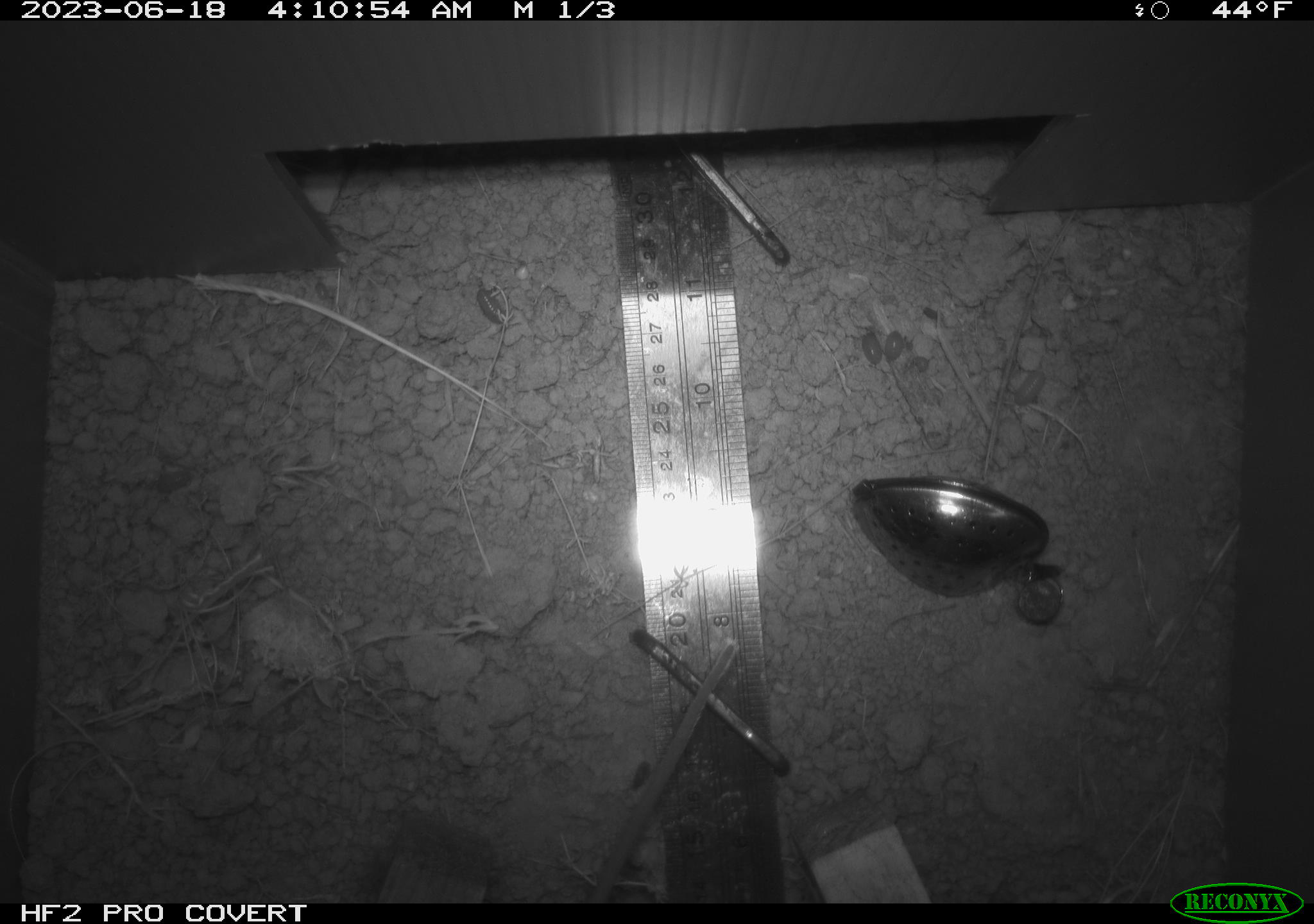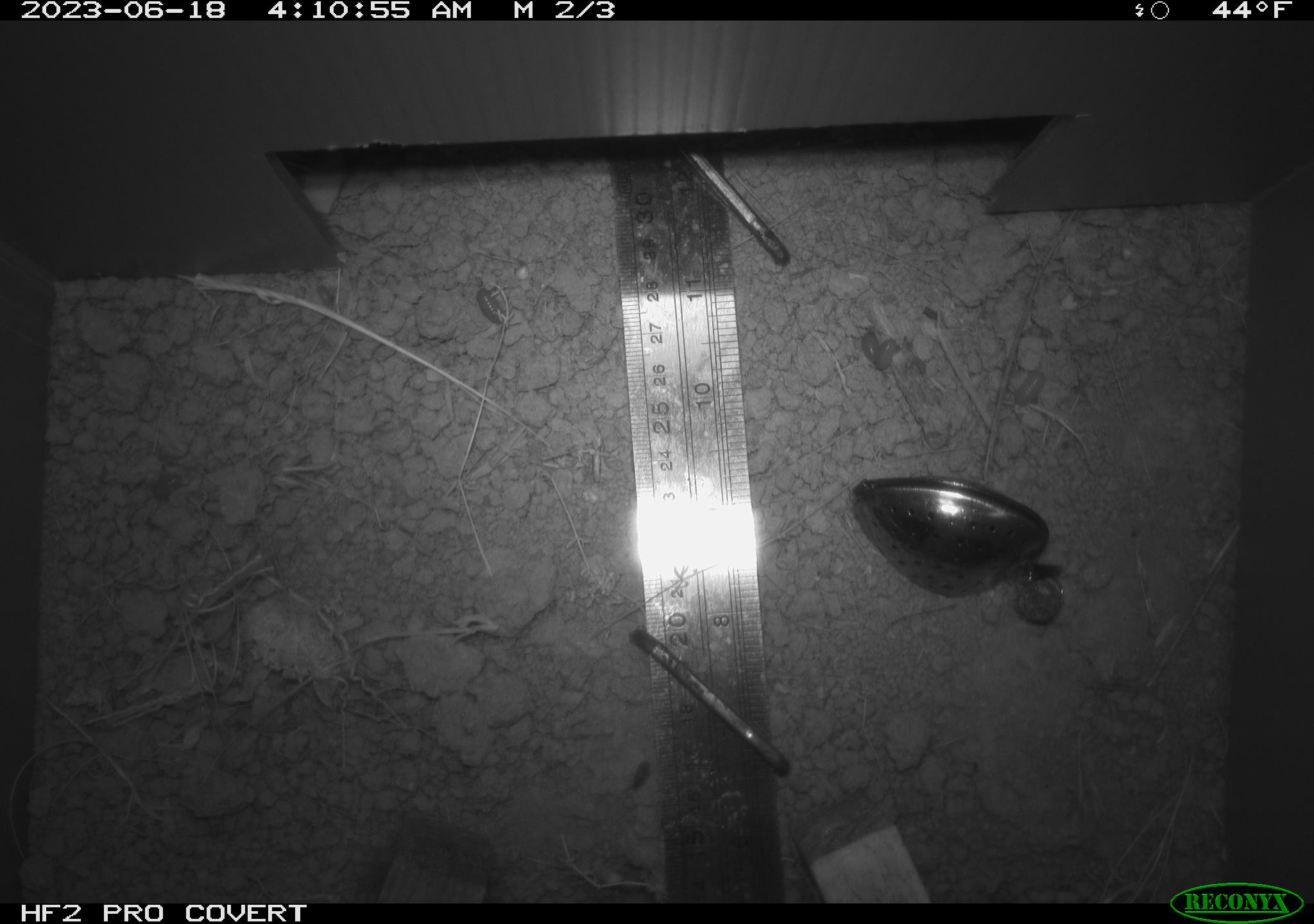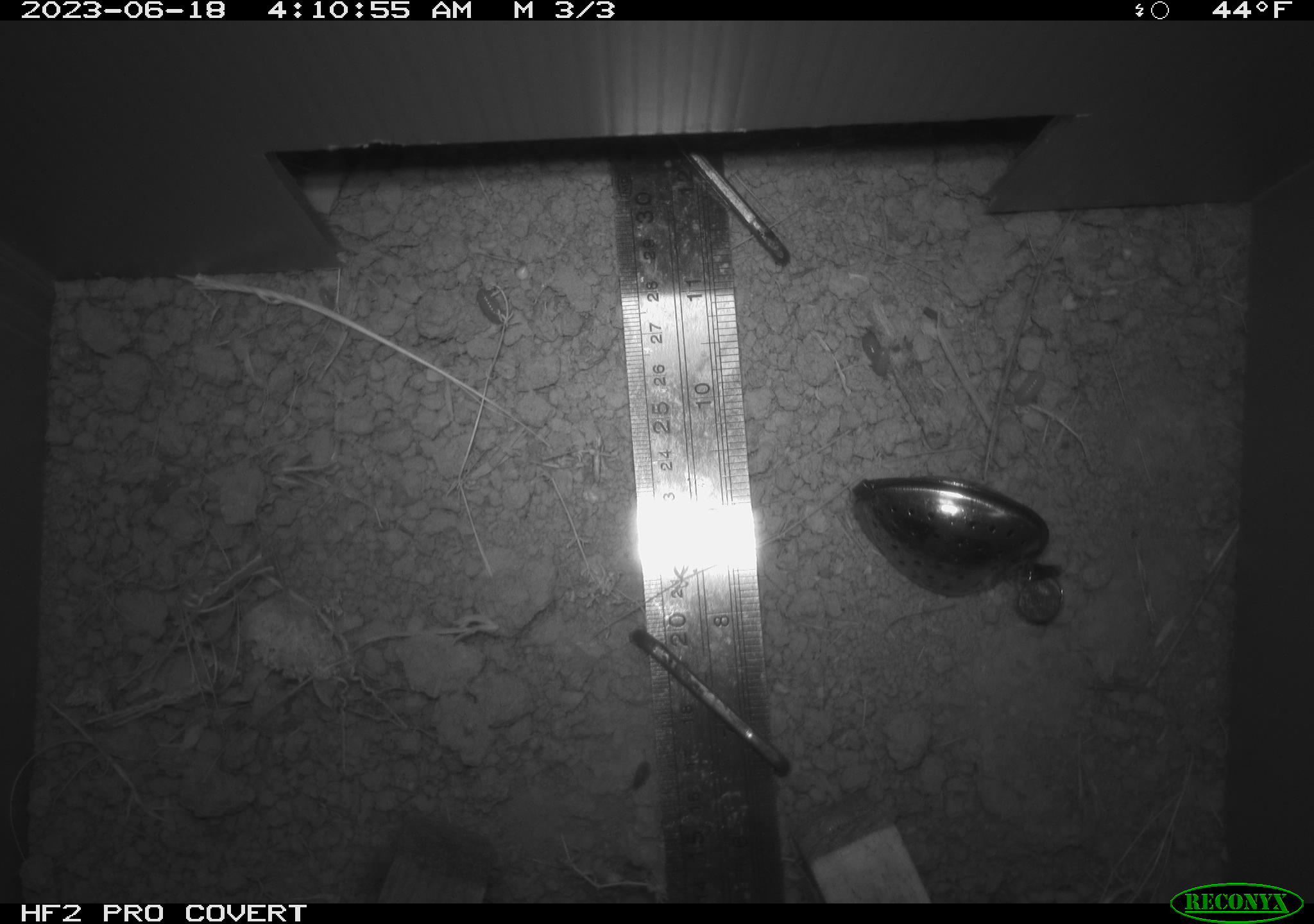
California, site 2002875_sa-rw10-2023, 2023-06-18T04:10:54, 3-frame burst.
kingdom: Animalia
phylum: Chordata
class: Mammalia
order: Rodentia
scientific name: Rodentia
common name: rodent